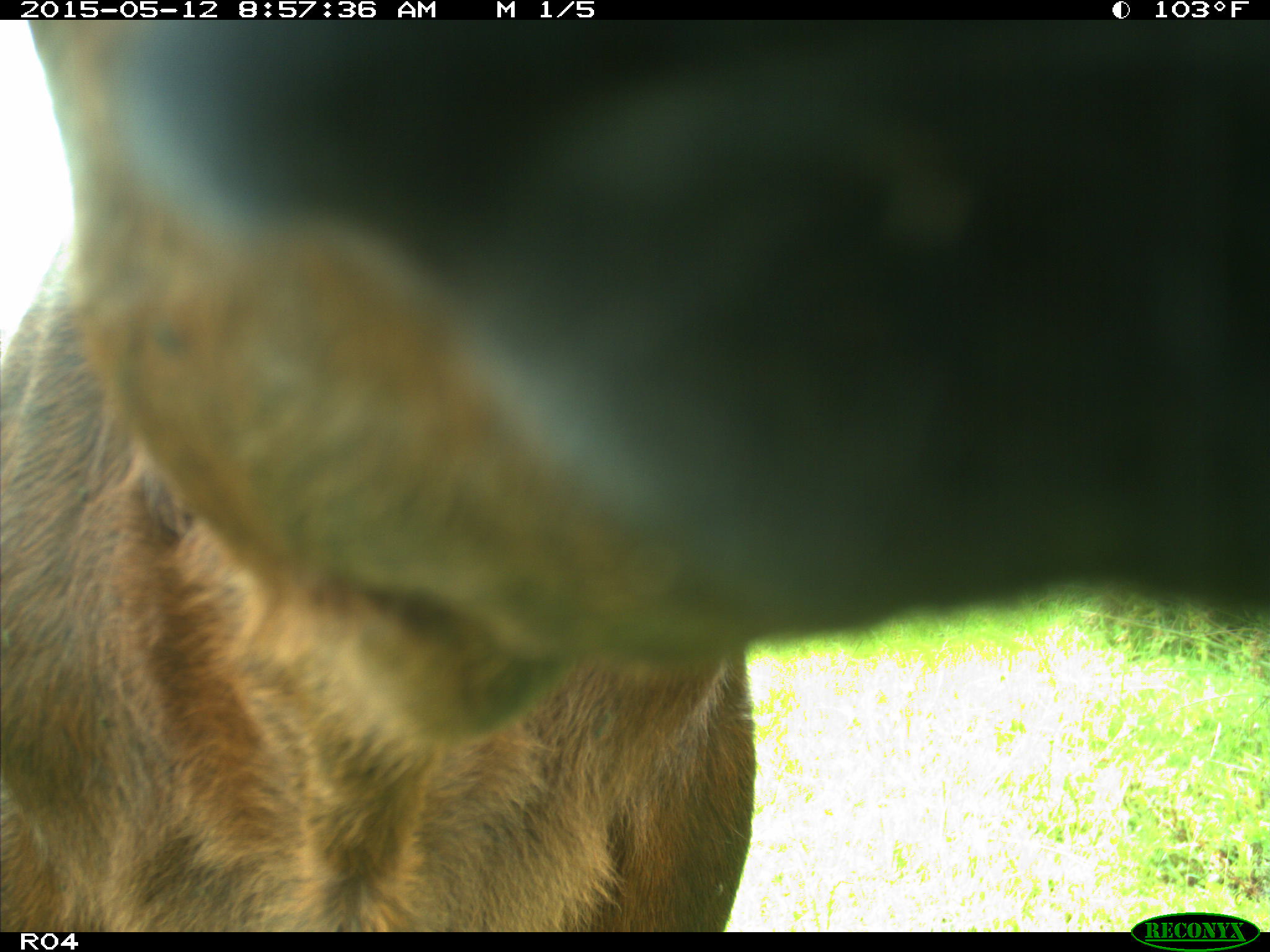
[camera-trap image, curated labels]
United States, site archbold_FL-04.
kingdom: Animalia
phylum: Chordata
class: Mammalia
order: Artiodactyla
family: Bovidae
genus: Bos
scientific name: Bos taurus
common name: domestic cow